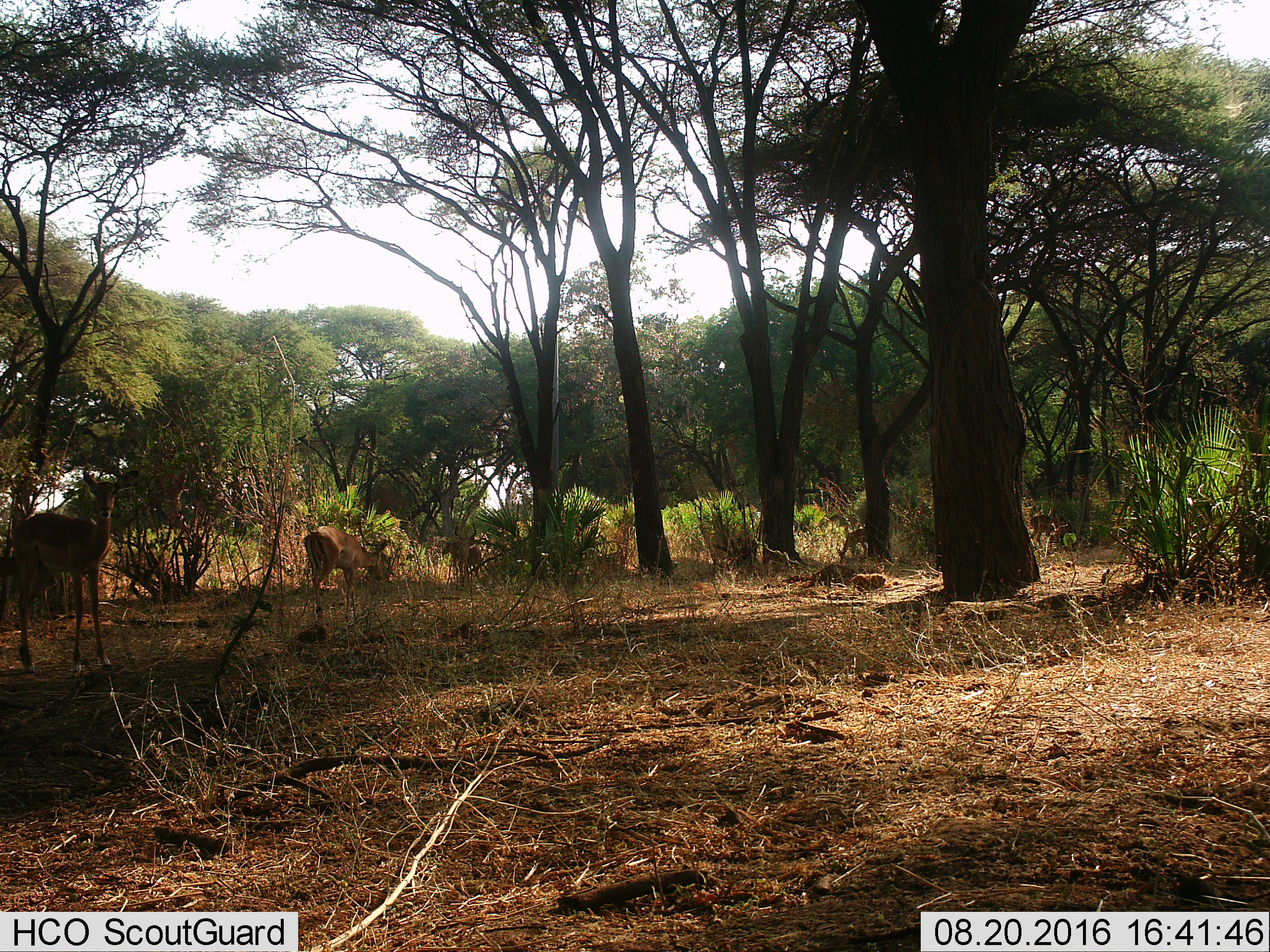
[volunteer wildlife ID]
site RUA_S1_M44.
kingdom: Animalia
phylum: Chordata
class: Mammalia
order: Artiodactyla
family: Bovidae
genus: Aepyceros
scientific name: Aepyceros melampus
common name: impala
Impala (Aepyceros melampus), count 6. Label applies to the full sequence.